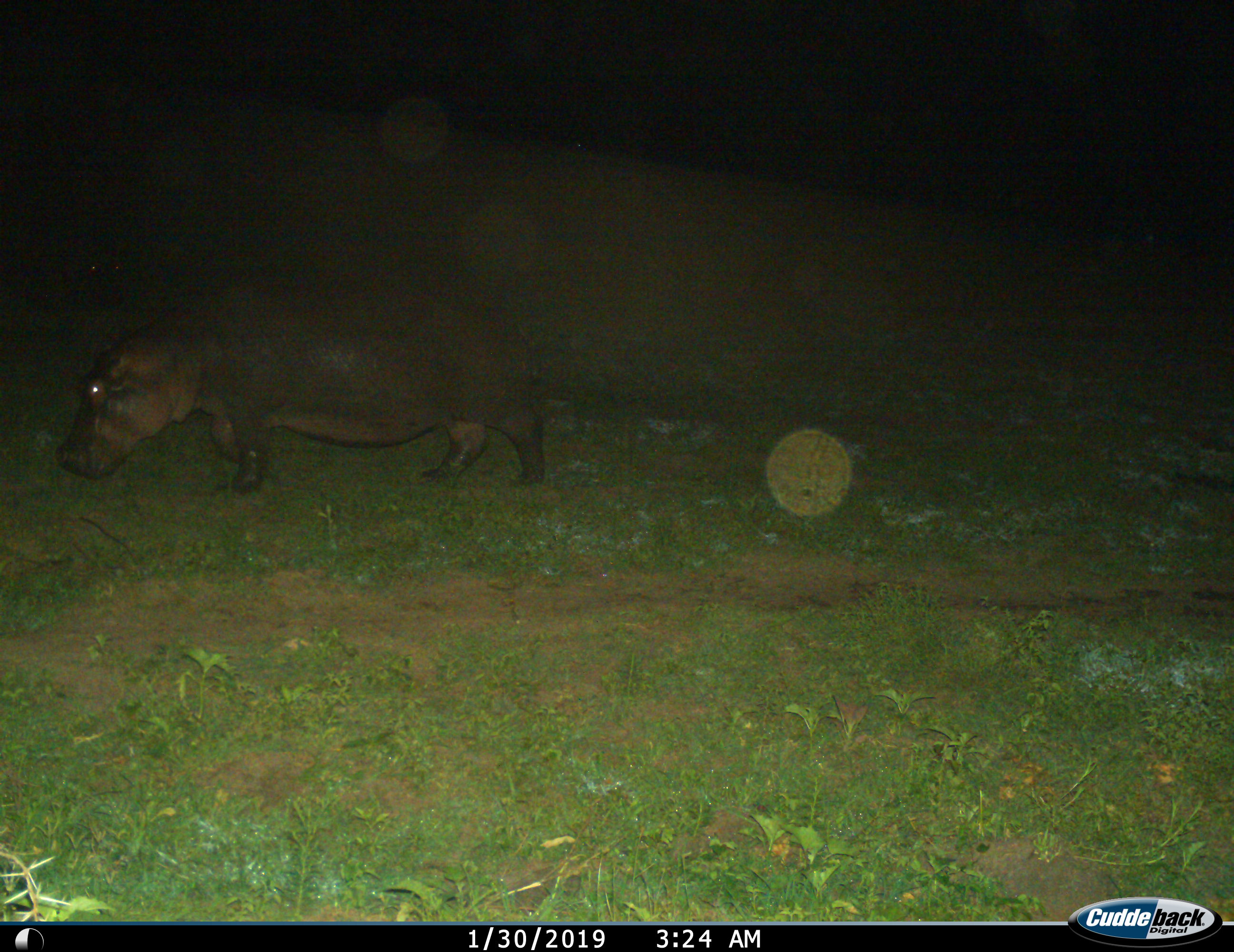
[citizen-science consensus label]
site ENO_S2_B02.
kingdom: Animalia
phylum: Chordata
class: Mammalia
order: Artiodactyla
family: Hippopotamidae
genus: Hippopotamus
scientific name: Hippopotamus amphibius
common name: hippopotamus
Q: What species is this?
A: Hippopotamus (Hippopotamus amphibius).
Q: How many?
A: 1.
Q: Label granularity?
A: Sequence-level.